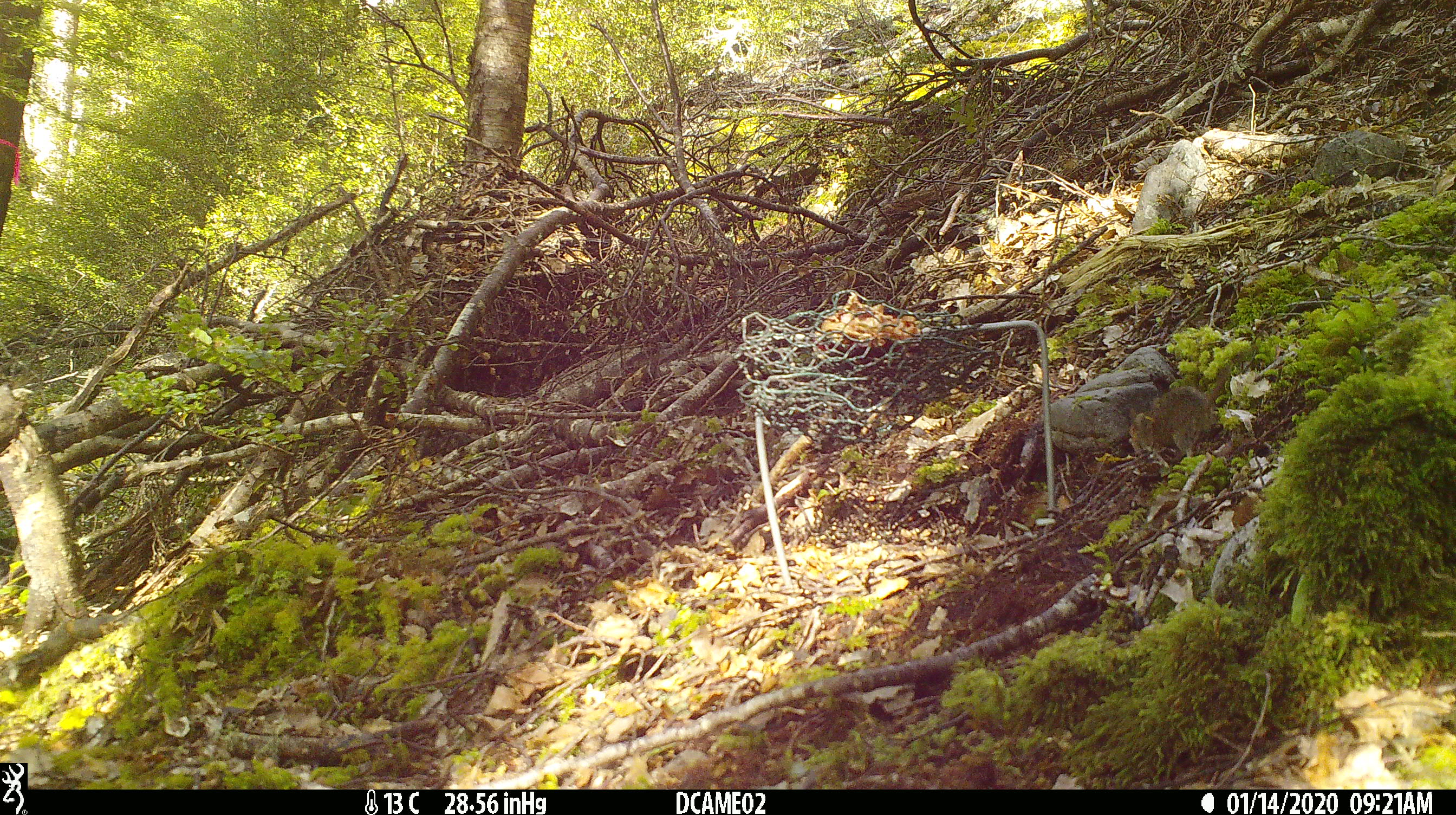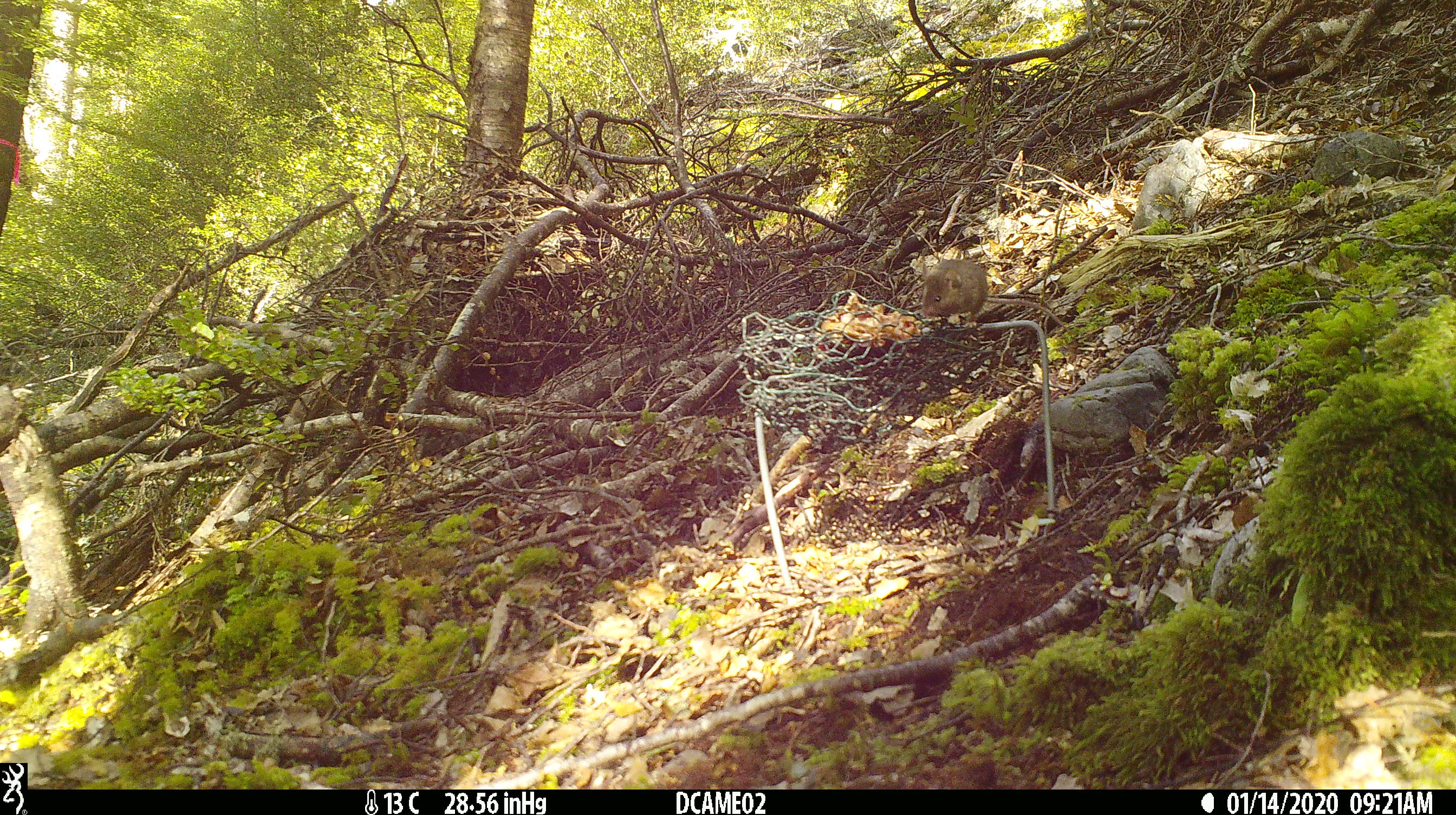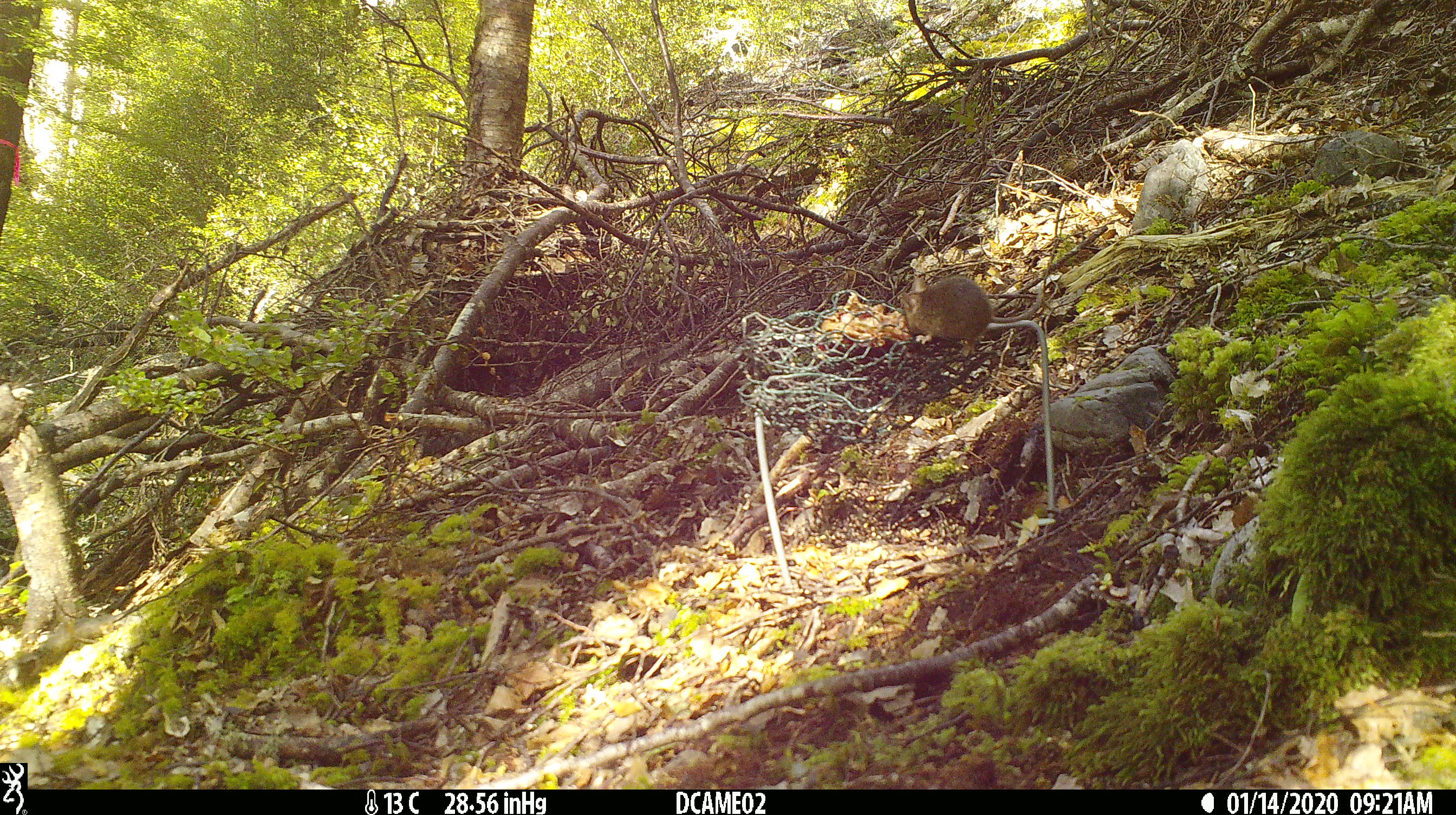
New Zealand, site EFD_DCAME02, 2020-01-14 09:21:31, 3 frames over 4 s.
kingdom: Animalia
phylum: Chordata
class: Mammalia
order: Rodentia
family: Muridae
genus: Mus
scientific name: Mus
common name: mouse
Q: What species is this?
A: Mouse (Mus).